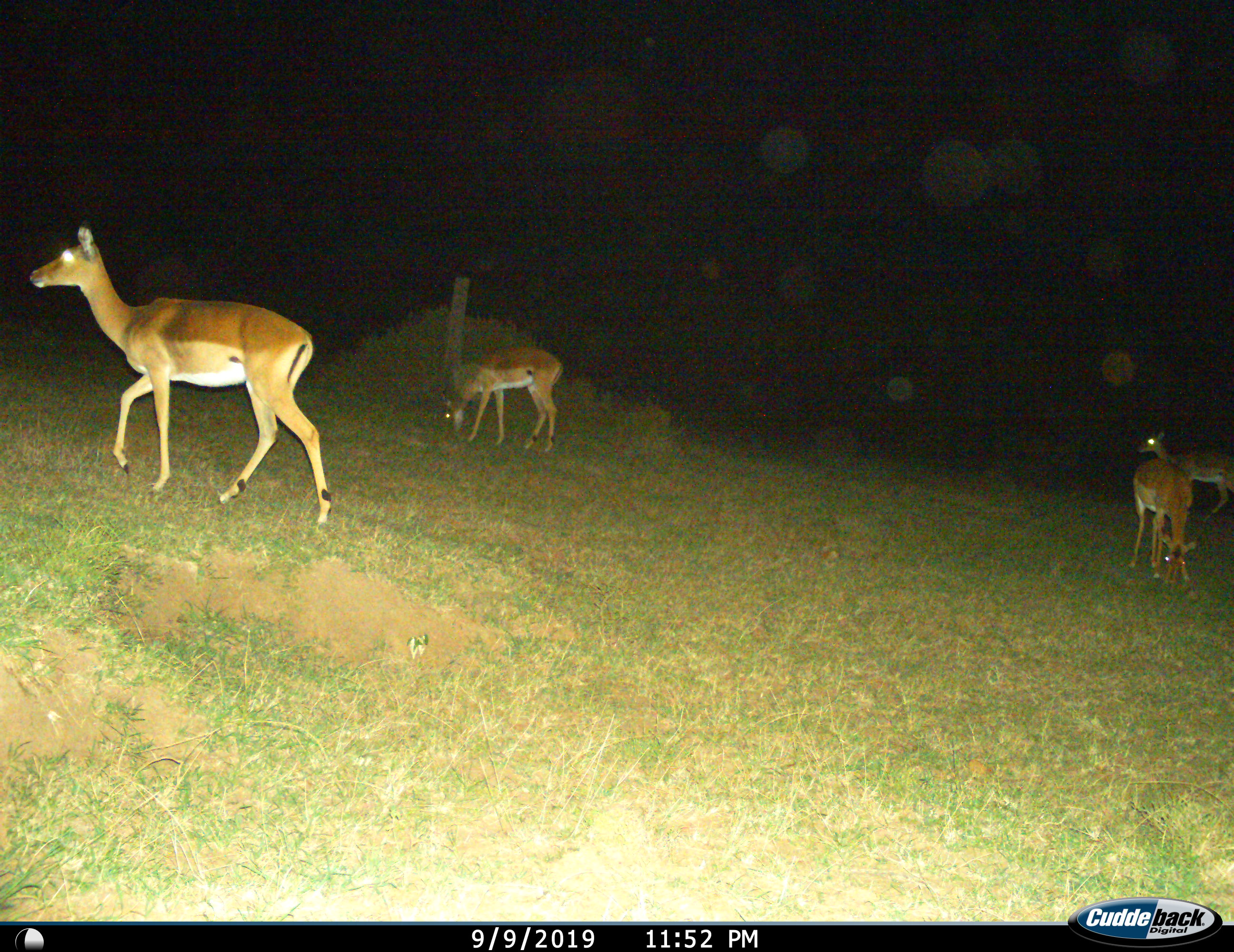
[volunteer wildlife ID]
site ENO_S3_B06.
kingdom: Animalia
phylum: Chordata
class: Mammalia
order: Artiodactyla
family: Bovidae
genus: Aepyceros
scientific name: Aepyceros melampus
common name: impala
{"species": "impala (Aepyceros melampus)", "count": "4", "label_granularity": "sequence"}